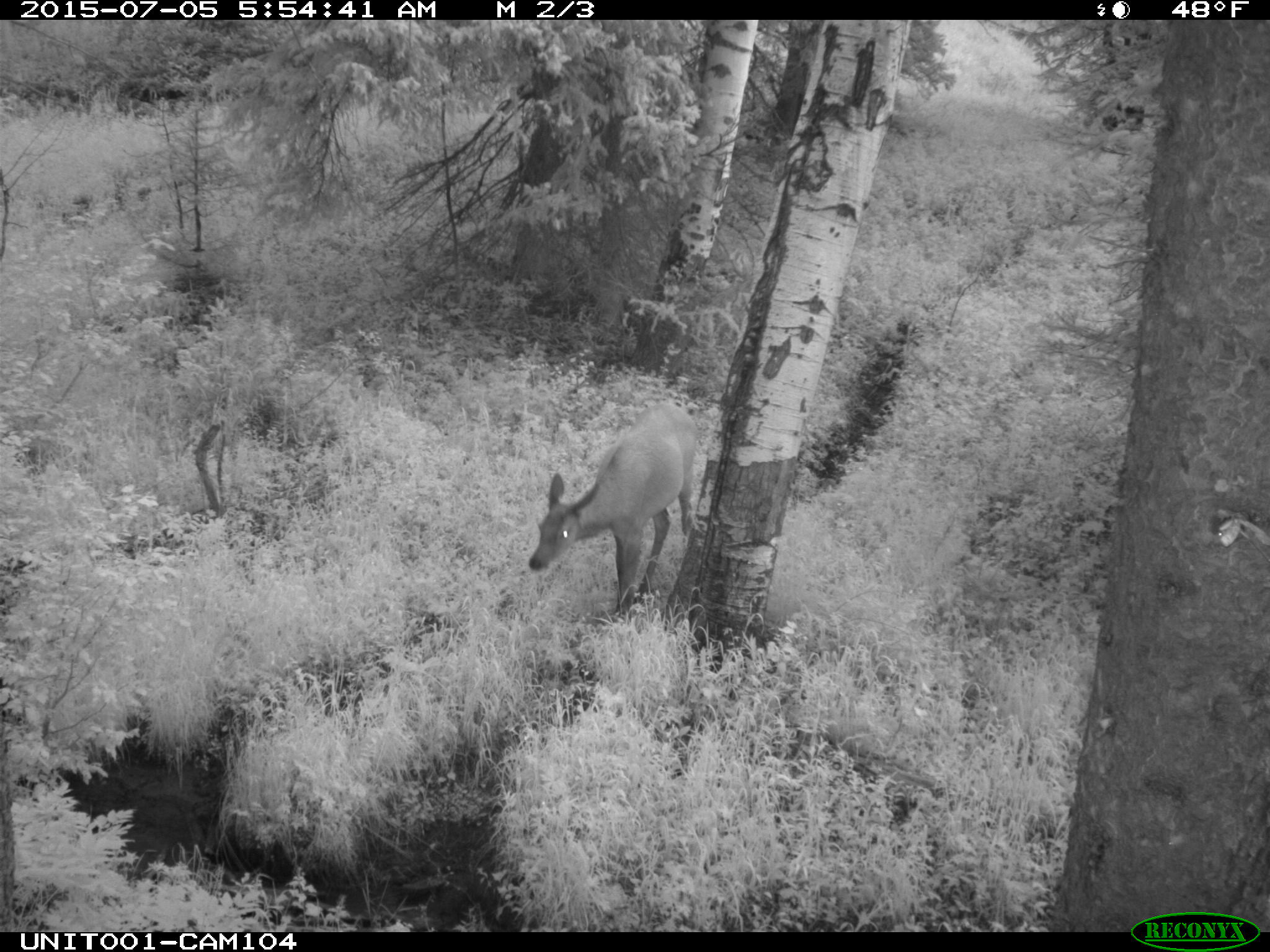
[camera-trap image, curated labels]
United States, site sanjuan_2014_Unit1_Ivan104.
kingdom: Animalia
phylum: Chordata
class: Mammalia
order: Artiodactyla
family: Cervidae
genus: Cervus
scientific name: Cervus elaphus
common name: red deer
Cervus elaphus (red deer).